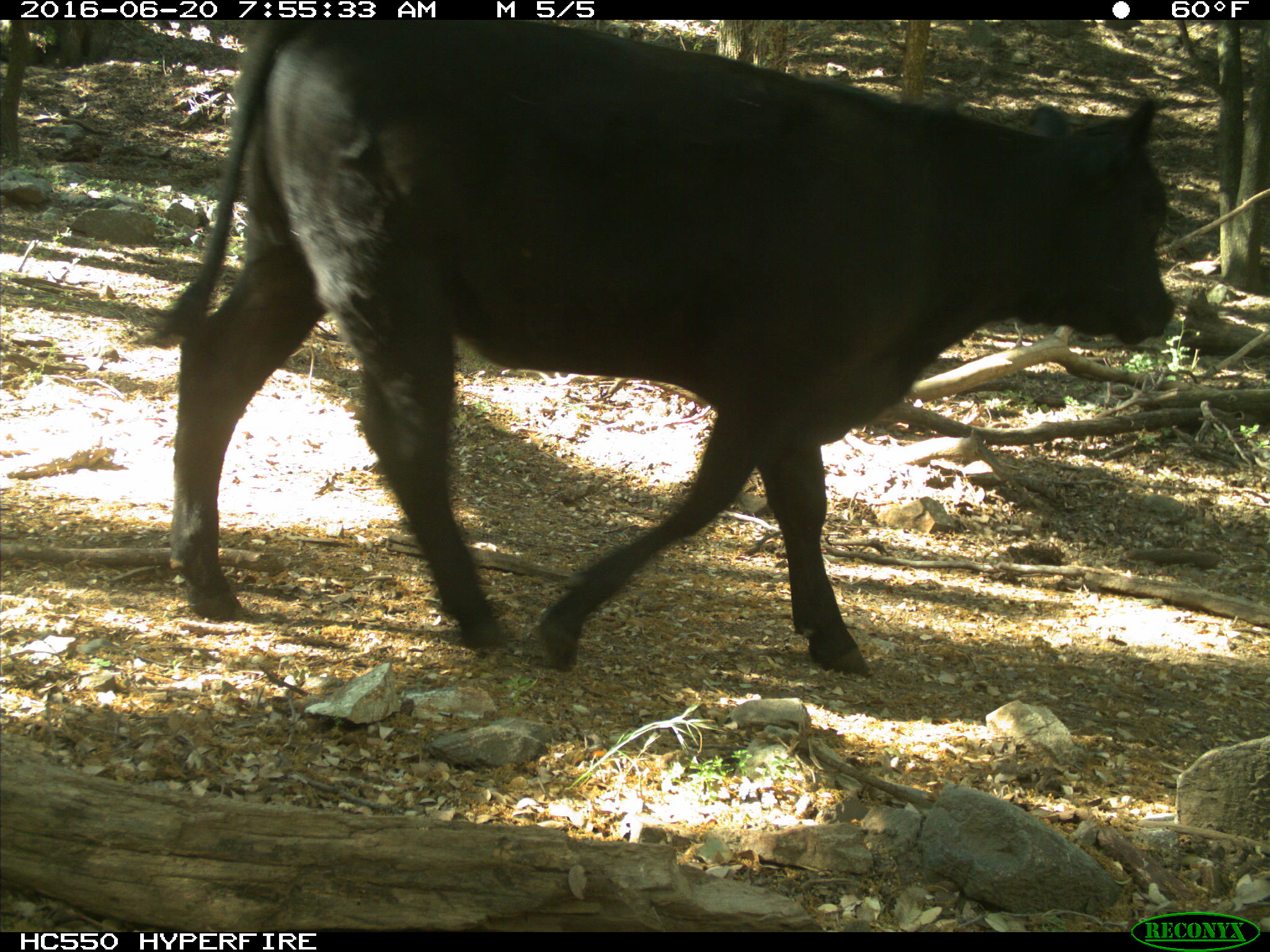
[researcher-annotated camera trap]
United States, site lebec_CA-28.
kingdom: Animalia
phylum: Chordata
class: Mammalia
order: Artiodactyla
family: Bovidae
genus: Bos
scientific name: Bos taurus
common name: domestic cow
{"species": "Bos taurus (domestic cow)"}